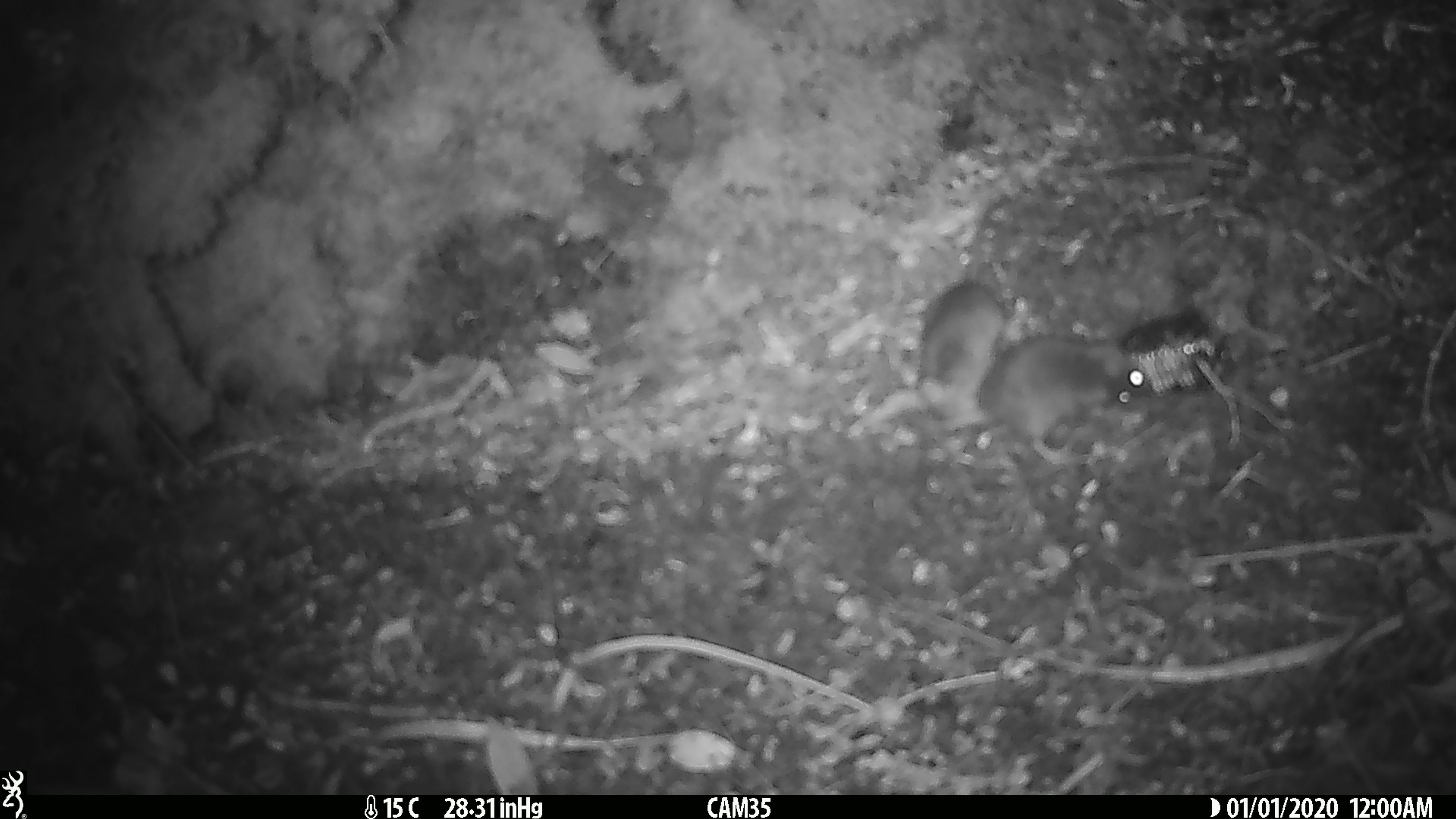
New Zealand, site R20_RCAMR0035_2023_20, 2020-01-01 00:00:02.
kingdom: Animalia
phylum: Chordata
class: Mammalia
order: Rodentia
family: Muridae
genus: Mus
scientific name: Mus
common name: mouse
Mouse (Mus).